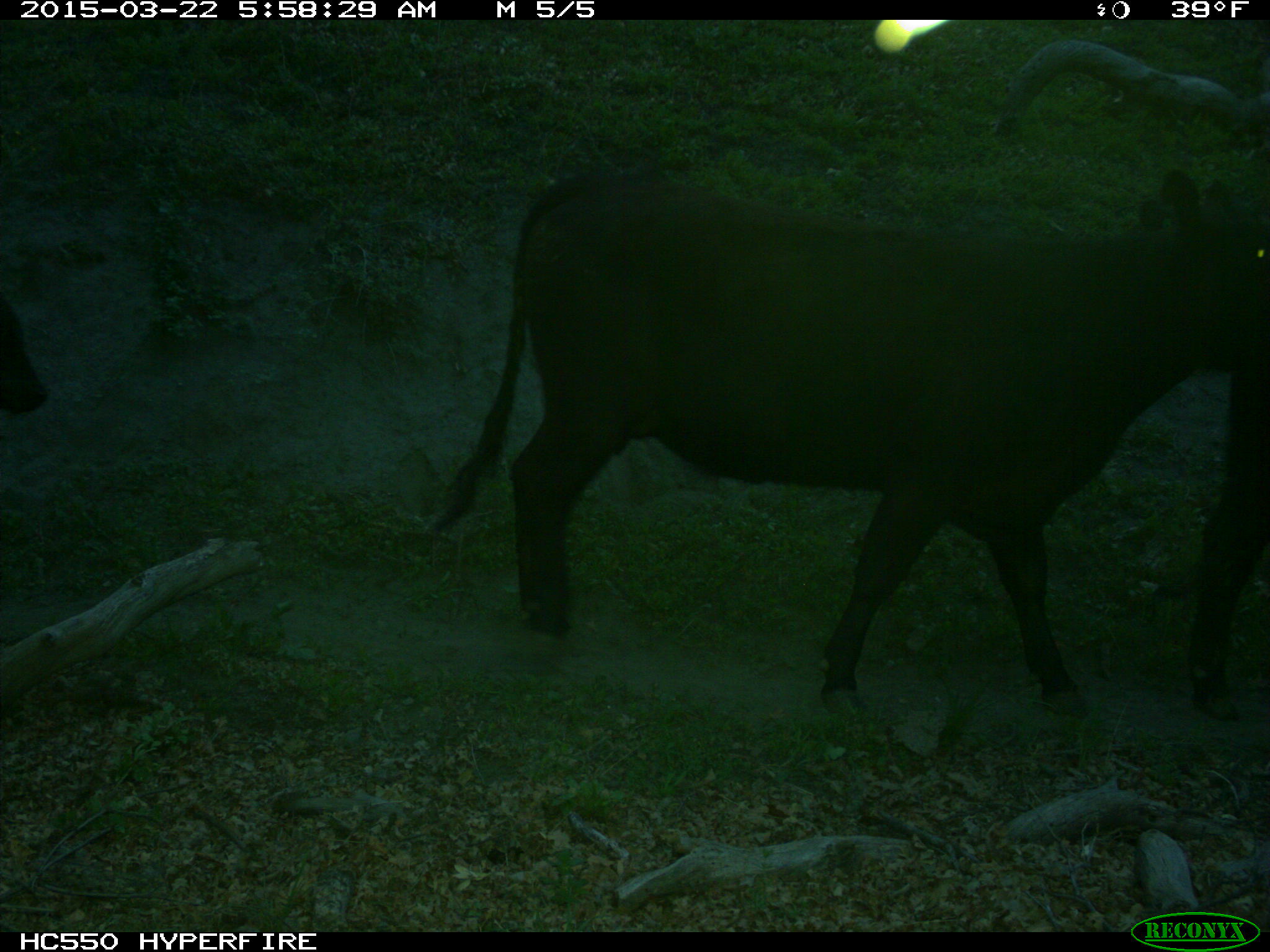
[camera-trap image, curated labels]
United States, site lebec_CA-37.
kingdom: Animalia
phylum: Chordata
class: Mammalia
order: Artiodactyla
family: Bovidae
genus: Bos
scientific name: Bos taurus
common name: domestic cow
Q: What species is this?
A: Bos taurus (domestic cow).